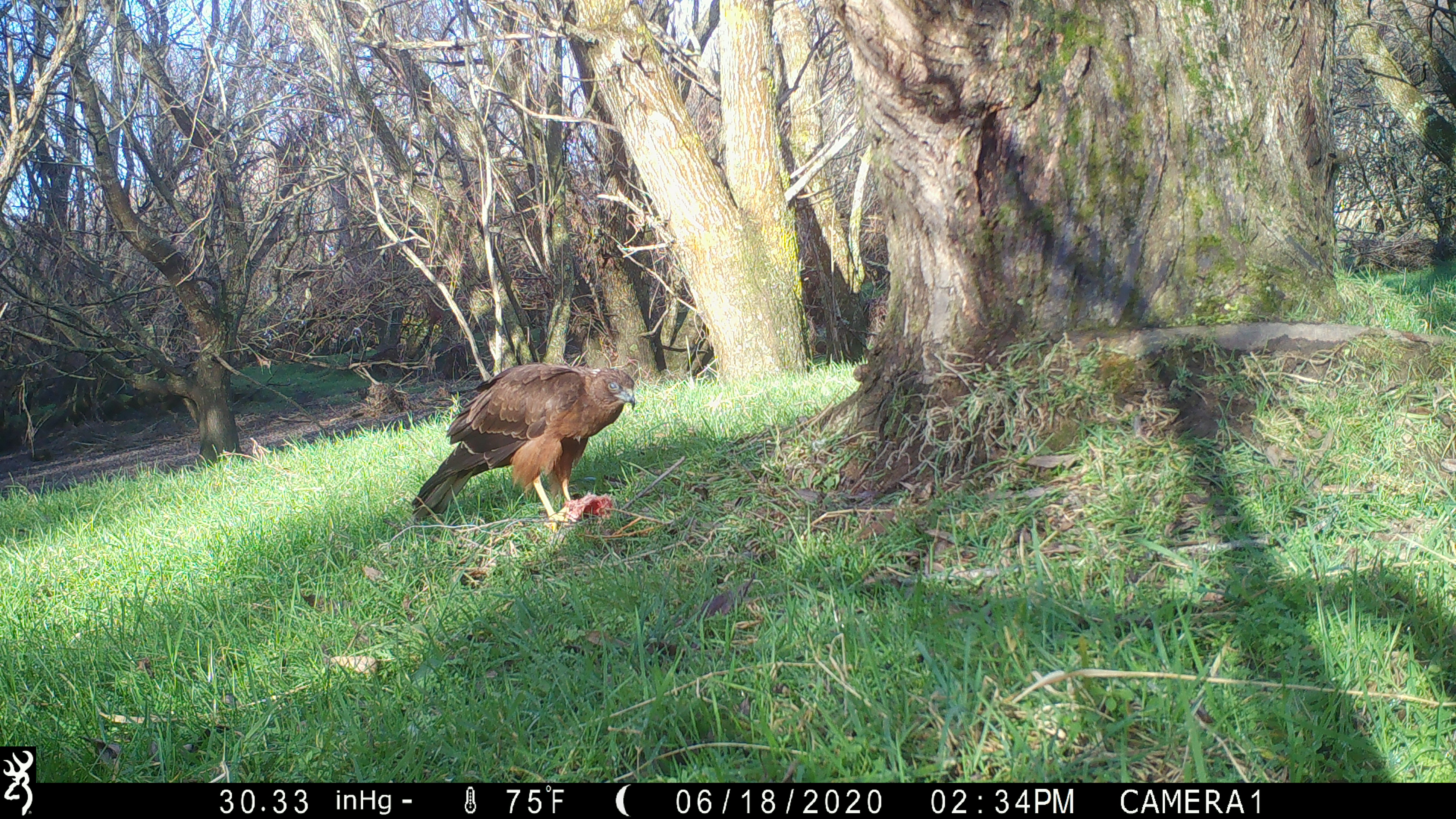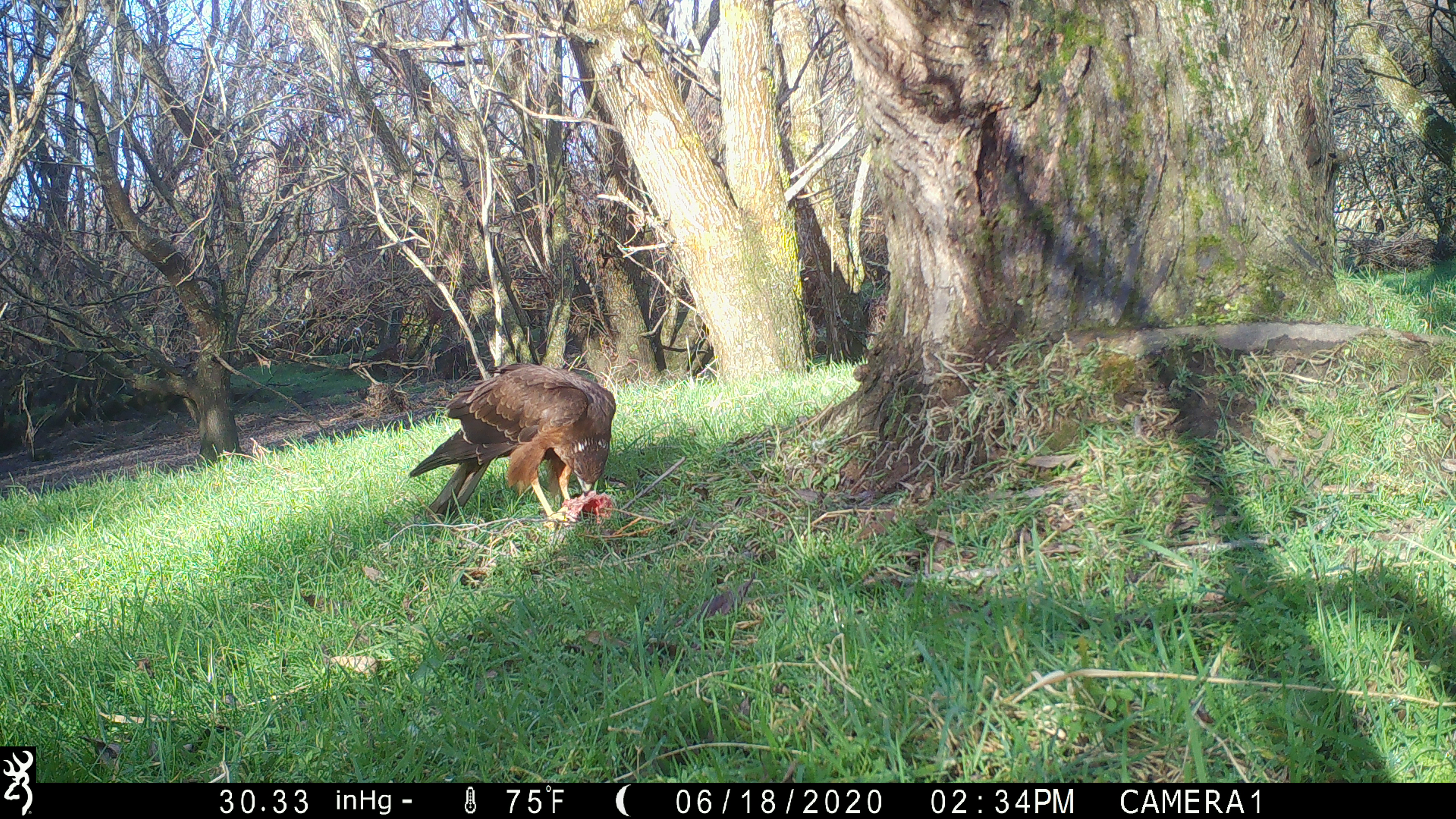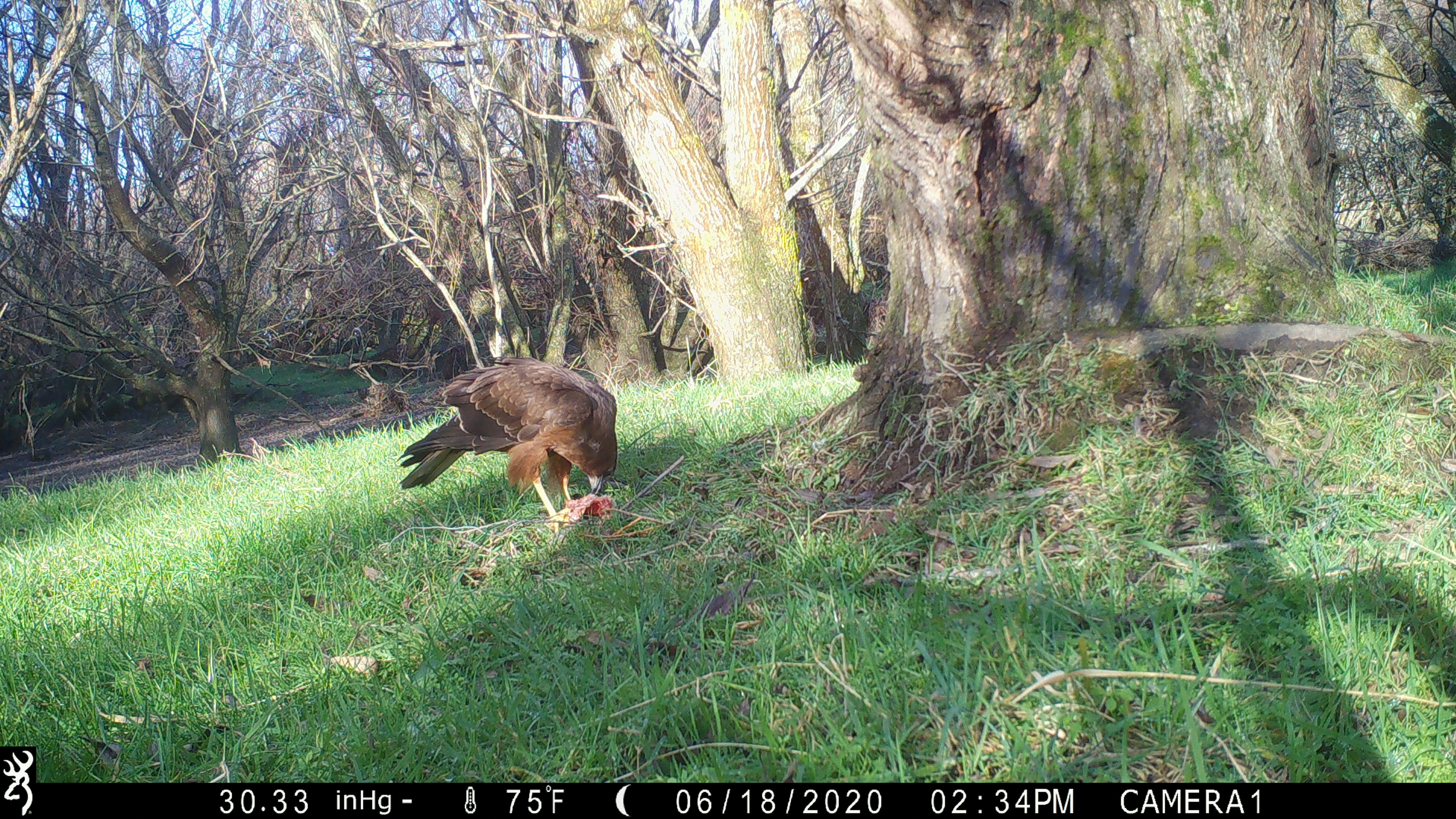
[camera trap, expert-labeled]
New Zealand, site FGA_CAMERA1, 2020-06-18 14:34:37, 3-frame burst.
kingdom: Animalia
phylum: Chordata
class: Aves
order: Accipitriformes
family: Accipitridae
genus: Circus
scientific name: Circus approximans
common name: swamp harrier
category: harrier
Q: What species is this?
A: Harrier (swamp harrier) (Circus approximans).